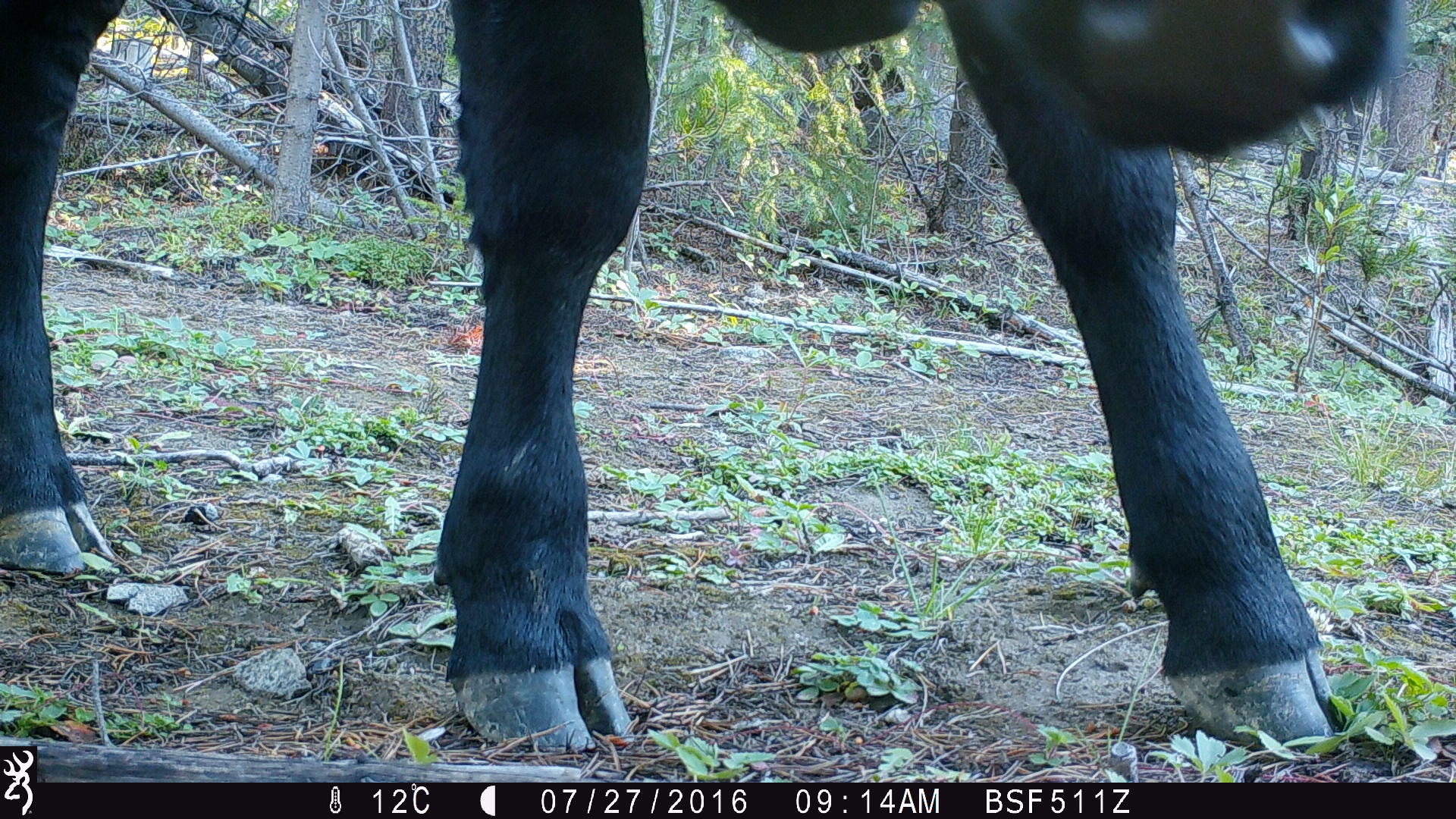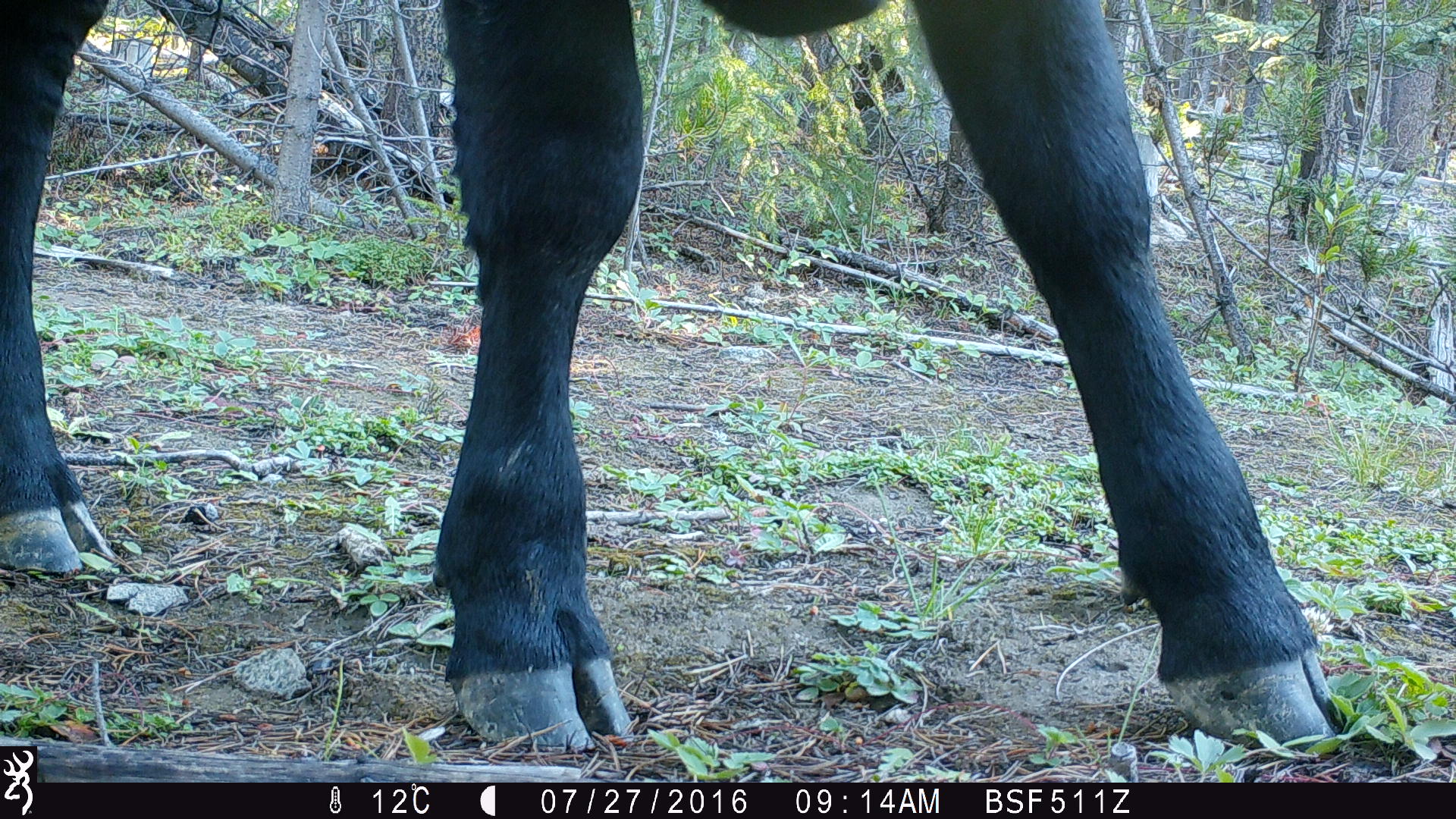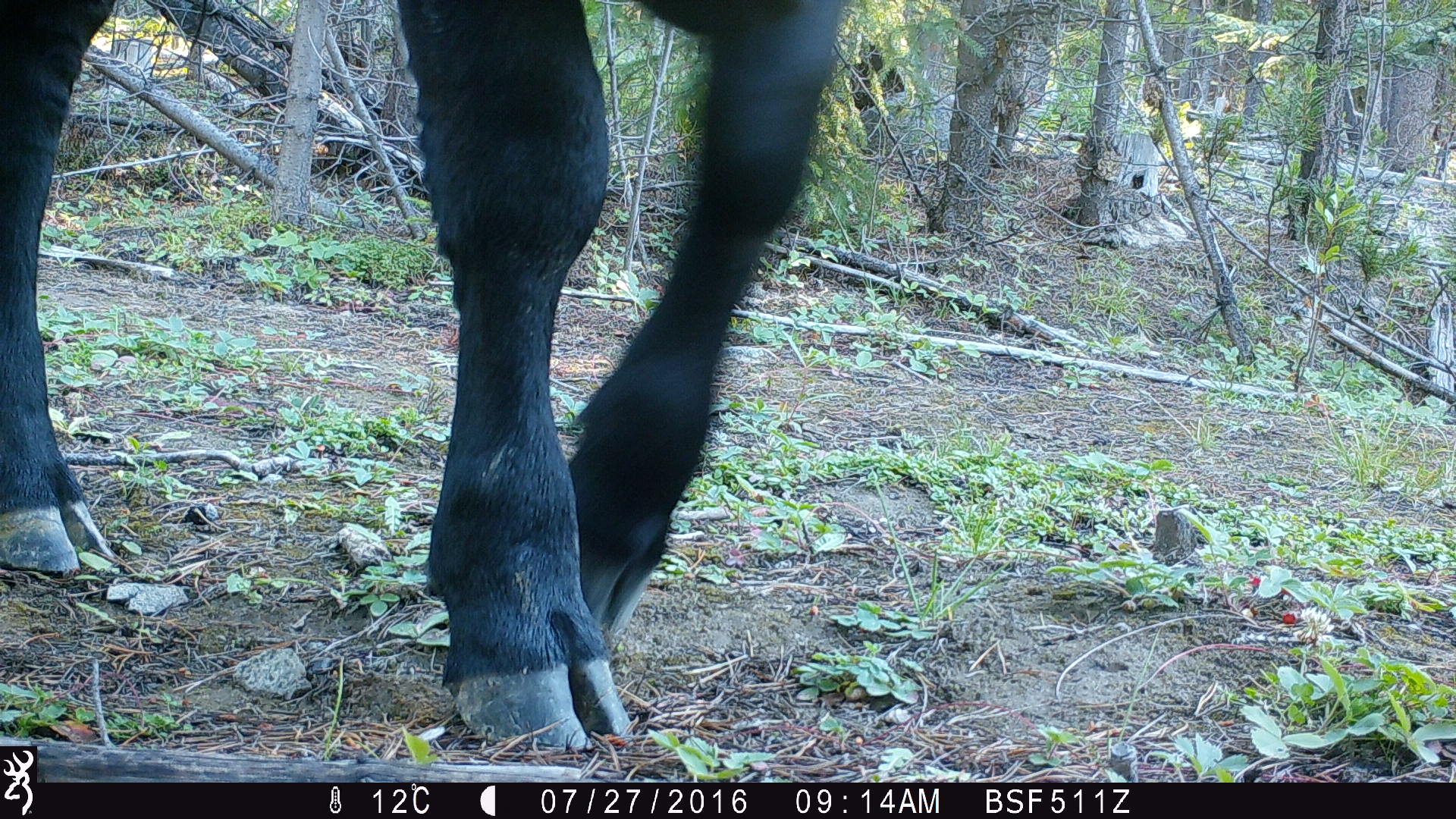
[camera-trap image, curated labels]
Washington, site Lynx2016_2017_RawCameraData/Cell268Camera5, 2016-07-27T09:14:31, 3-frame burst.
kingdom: Animalia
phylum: Chordata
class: Mammalia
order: Artiodactyla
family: Bovidae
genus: Bos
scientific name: Bos taurus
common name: domestic cattle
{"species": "domestic cattle (Bos taurus)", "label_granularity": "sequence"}